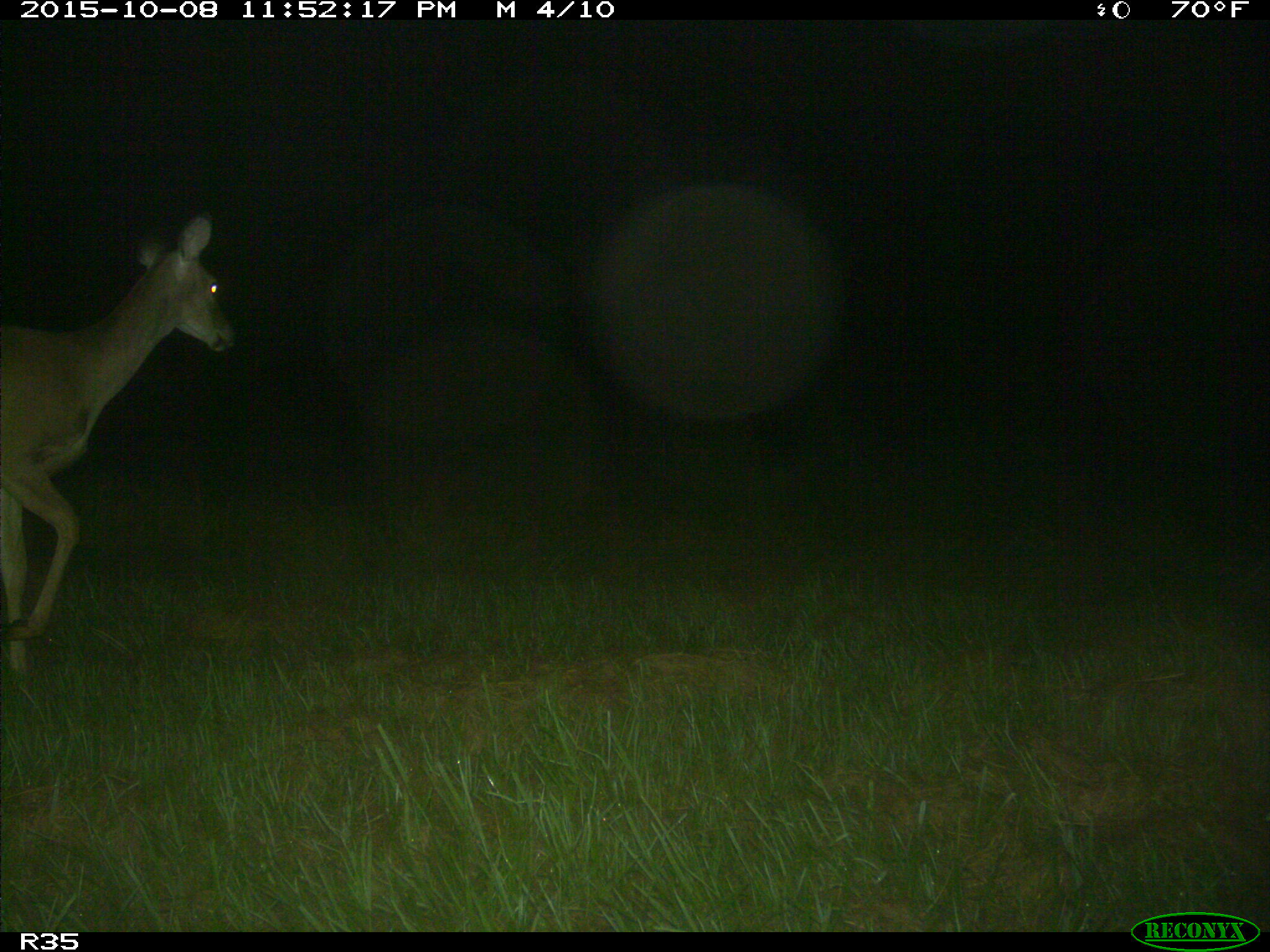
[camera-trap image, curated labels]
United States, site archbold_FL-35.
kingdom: Animalia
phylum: Chordata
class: Mammalia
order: Artiodactyla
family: Cervidae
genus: Odocoileus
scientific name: Odocoileus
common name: deer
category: unidentified deer